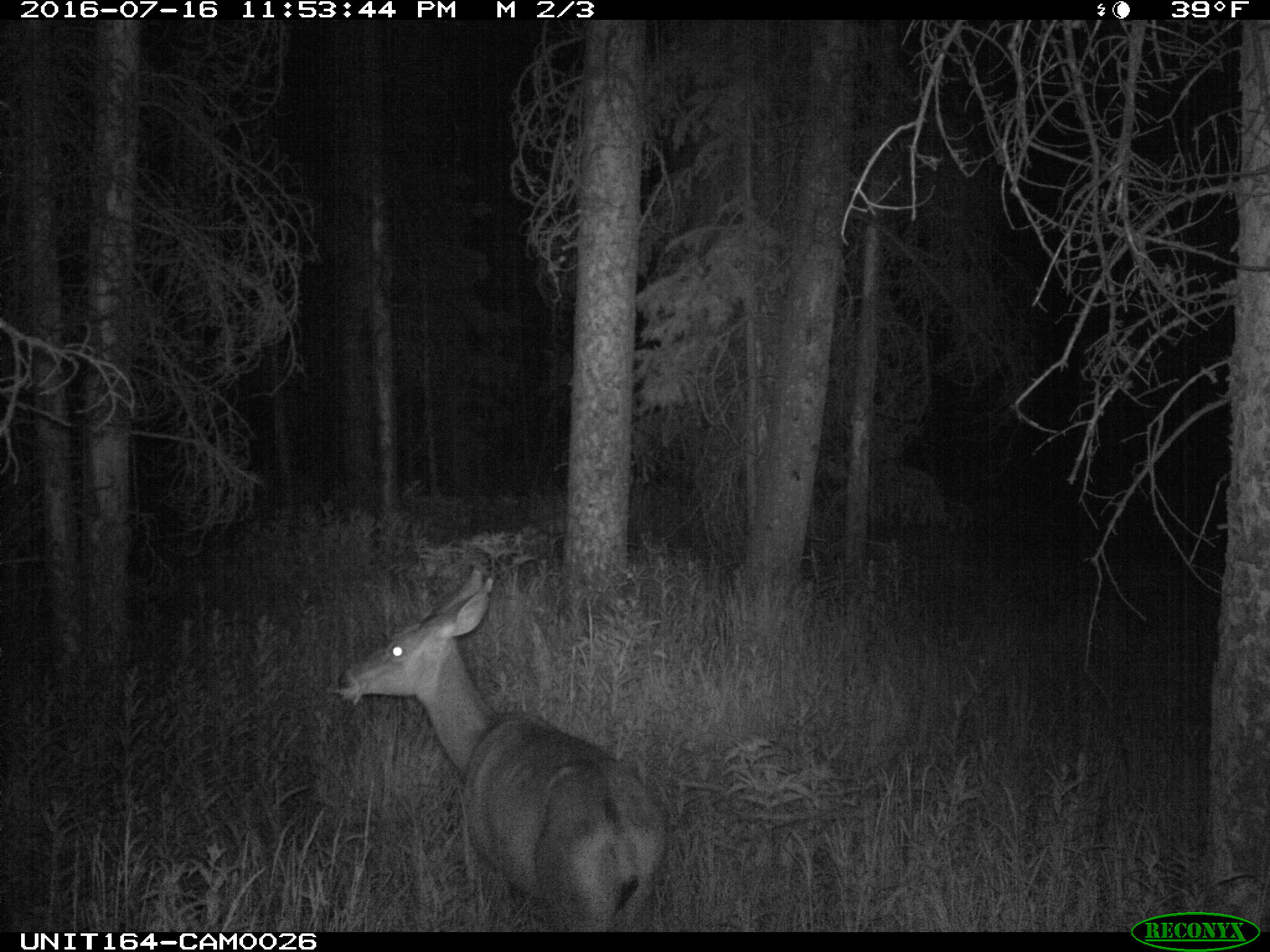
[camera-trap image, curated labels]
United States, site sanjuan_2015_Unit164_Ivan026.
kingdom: Animalia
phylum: Chordata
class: Mammalia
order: Artiodactyla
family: Cervidae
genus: Odocoileus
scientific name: Odocoileus hemionus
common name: mule deer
Odocoileus hemionus (mule deer).